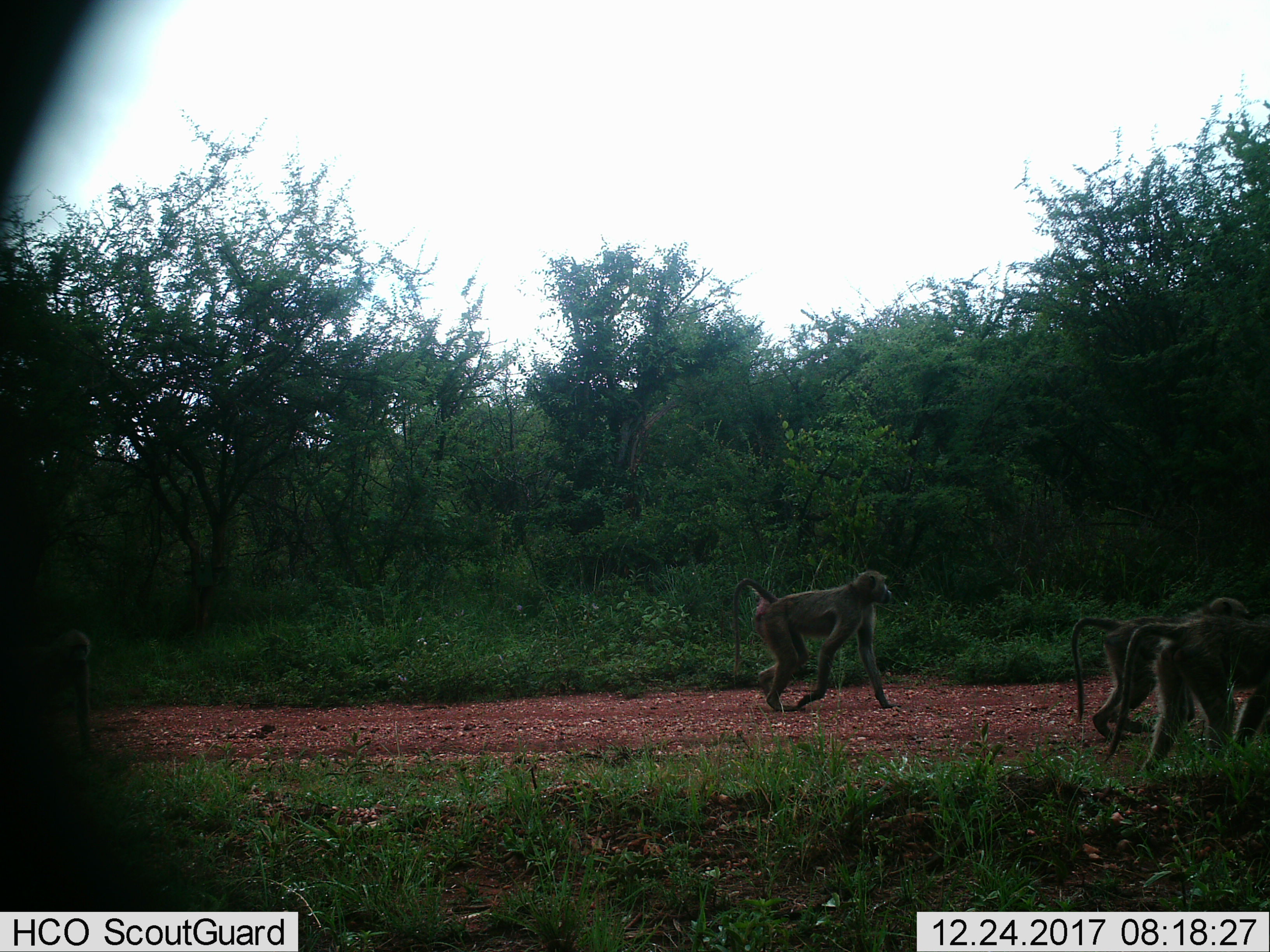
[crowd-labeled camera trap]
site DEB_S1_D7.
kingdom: Animalia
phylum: Chordata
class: Mammalia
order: Primates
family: Cercopithecidae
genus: Papio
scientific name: Papio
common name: baboon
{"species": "baboon (Papio)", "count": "4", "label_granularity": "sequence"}